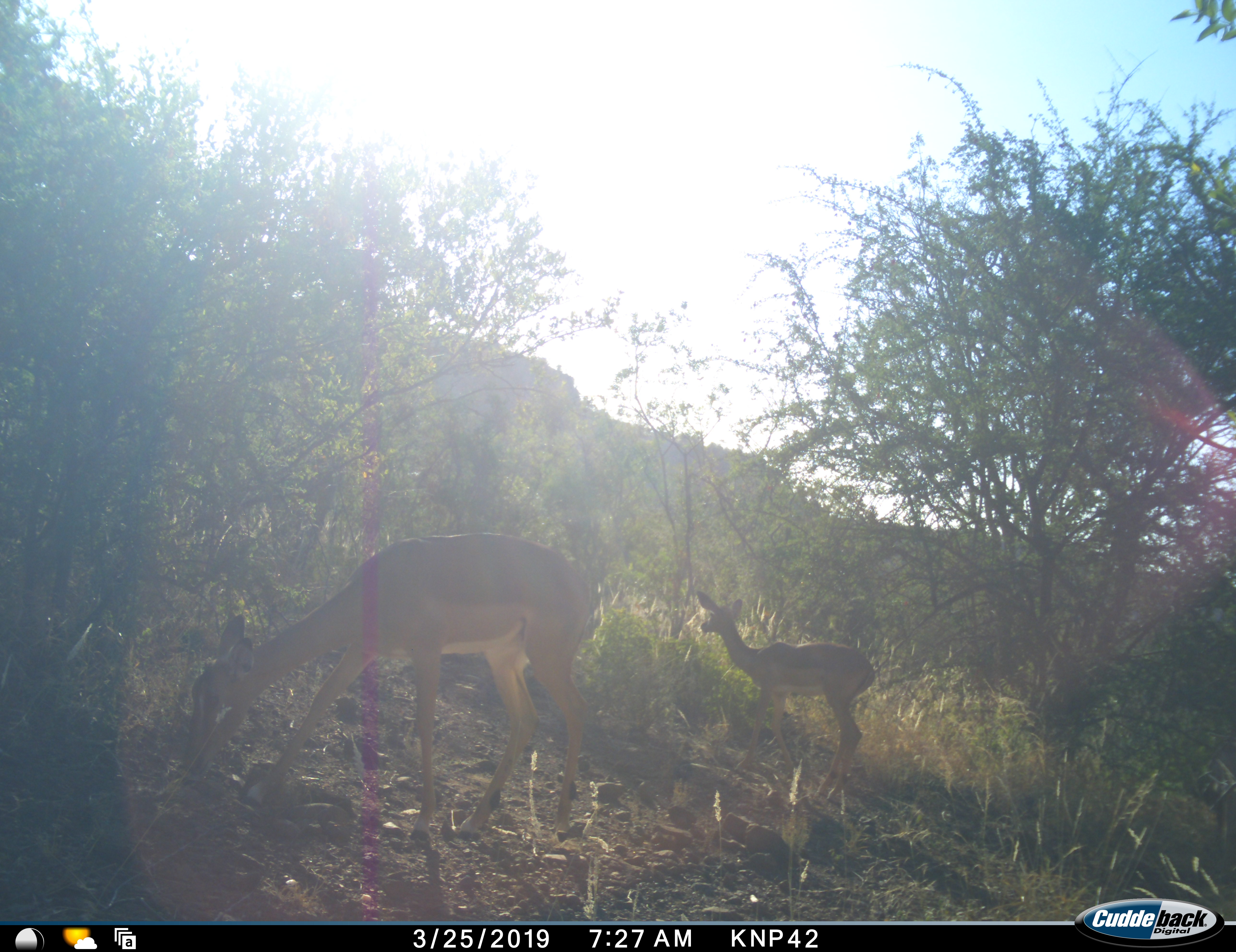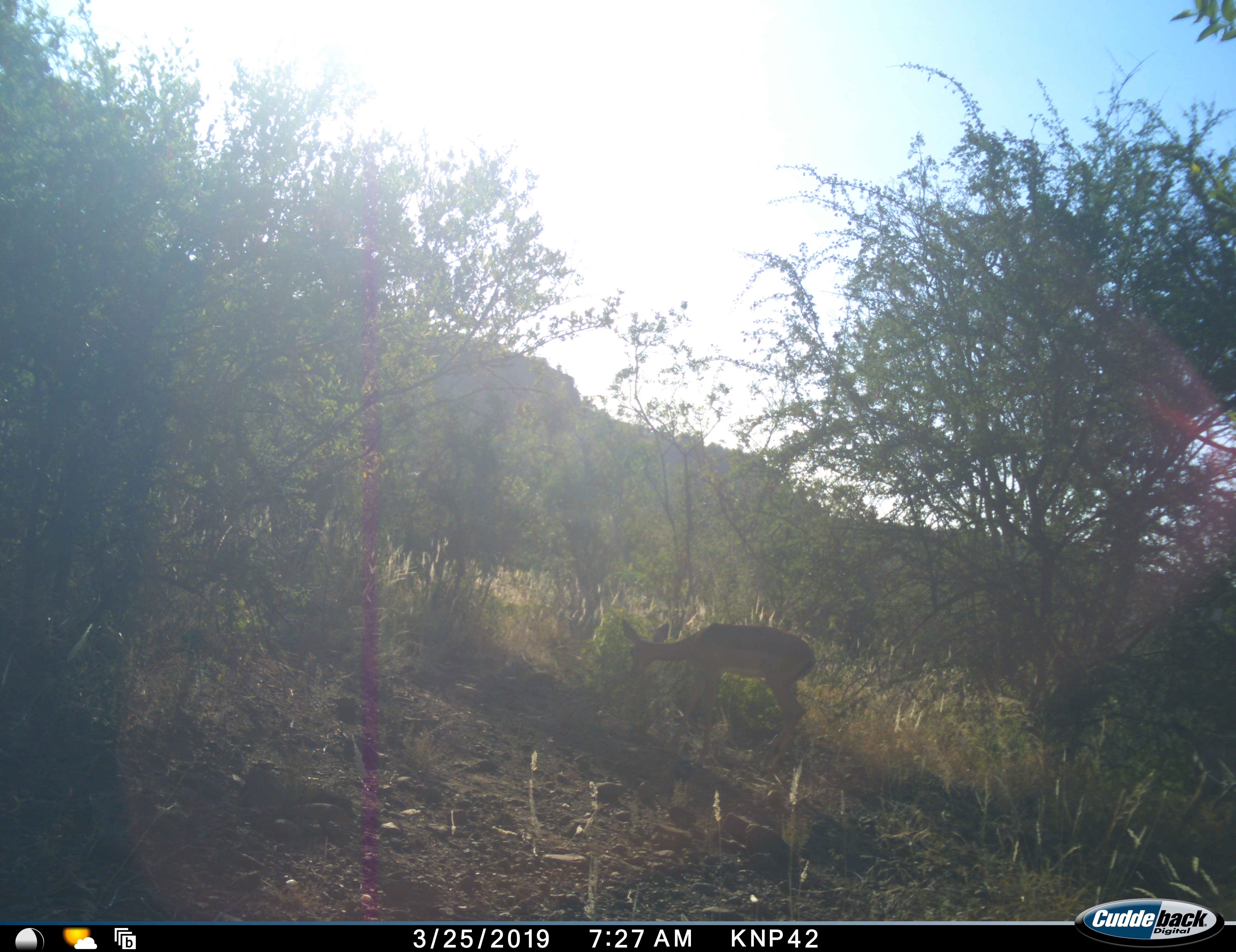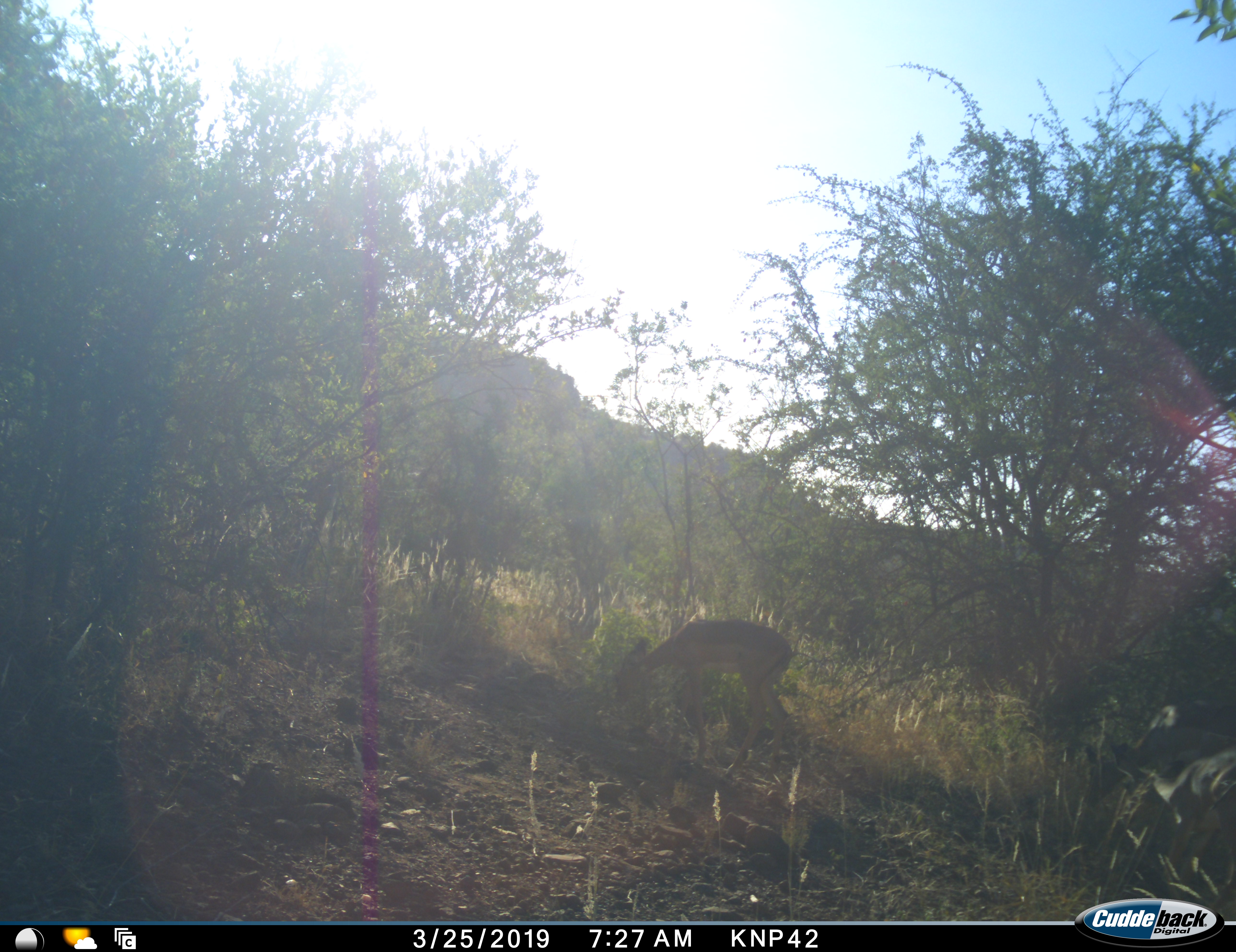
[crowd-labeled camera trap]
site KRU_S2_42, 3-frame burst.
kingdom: Animalia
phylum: Chordata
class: Mammalia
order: Artiodactyla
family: Bovidae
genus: Aepyceros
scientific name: Aepyceros melampus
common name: impala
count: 2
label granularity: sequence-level